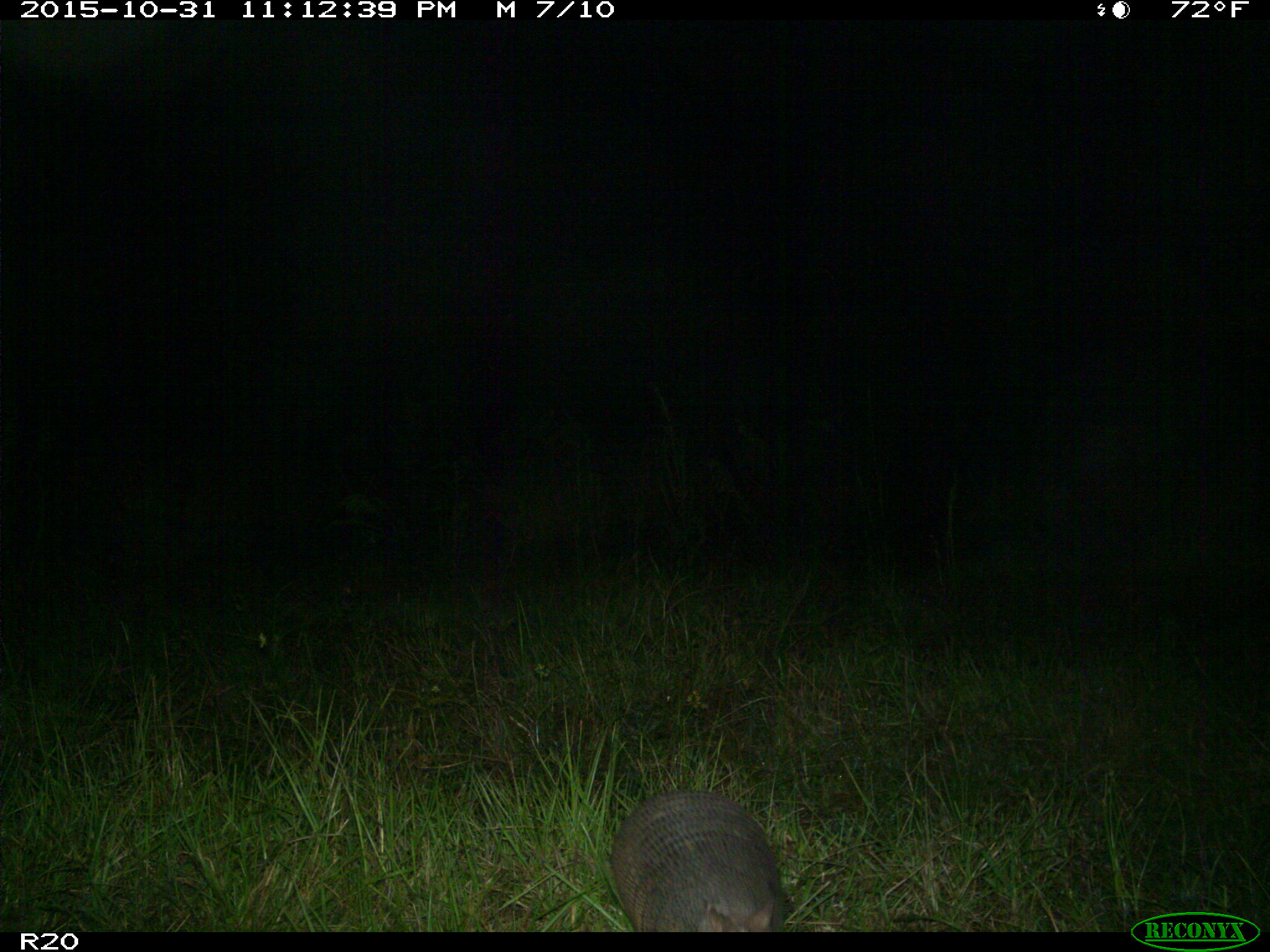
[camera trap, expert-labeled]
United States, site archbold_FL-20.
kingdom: Animalia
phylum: Chordata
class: Mammalia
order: Cingulata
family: Dasypodidae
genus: Dasypus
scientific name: Dasypus novemcinctus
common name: nine-banded armadillo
Dasypus novemcinctus (nine-banded armadillo).